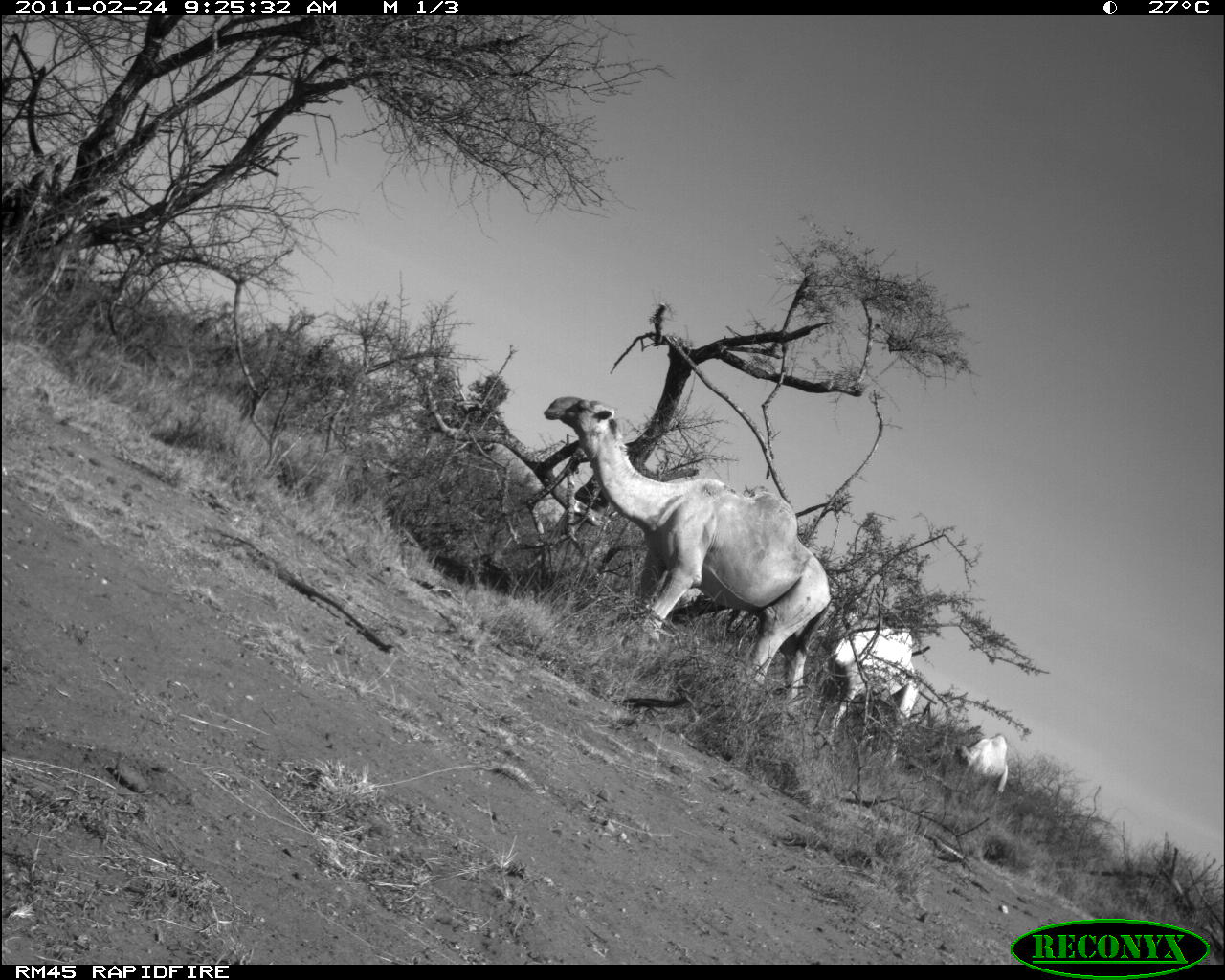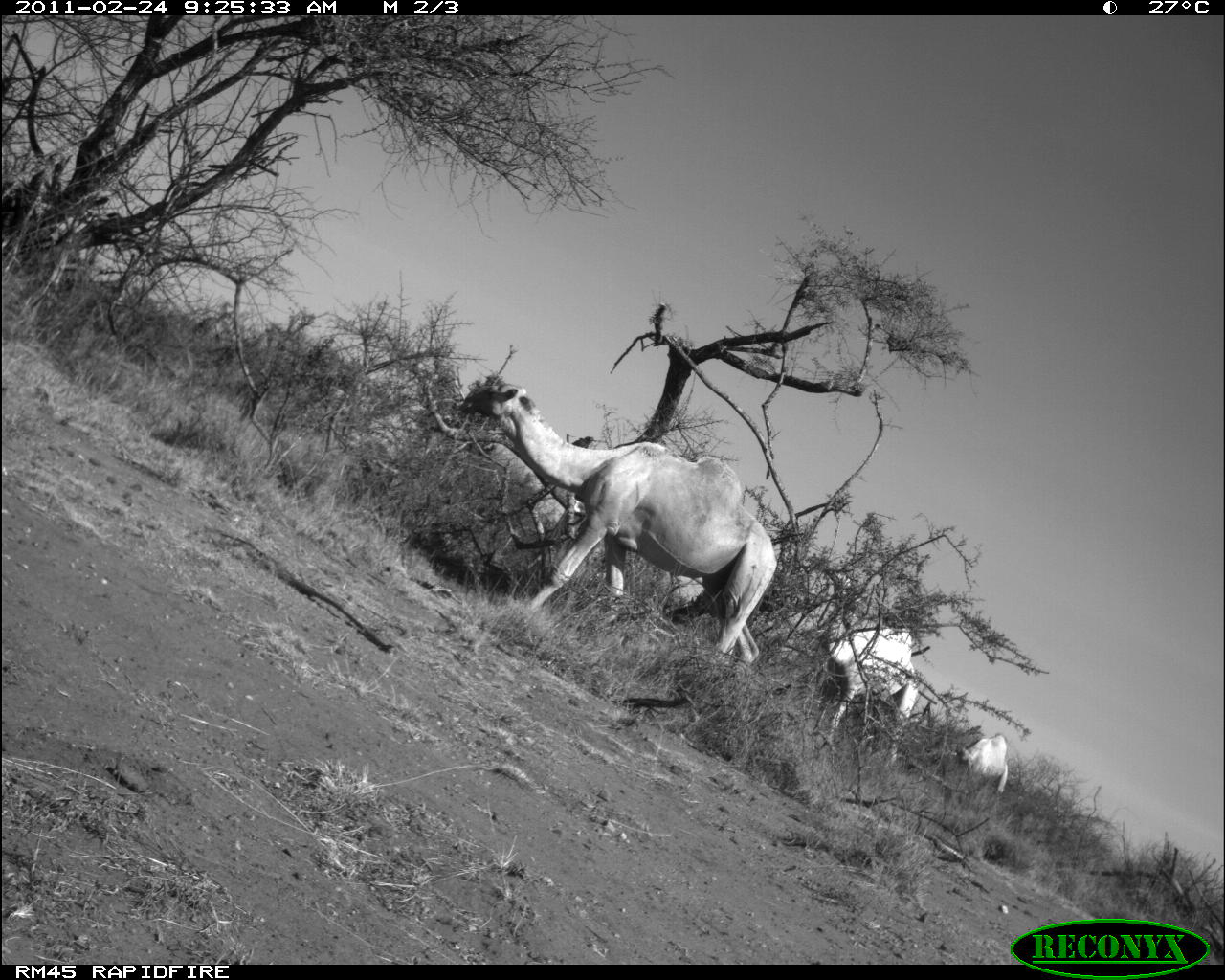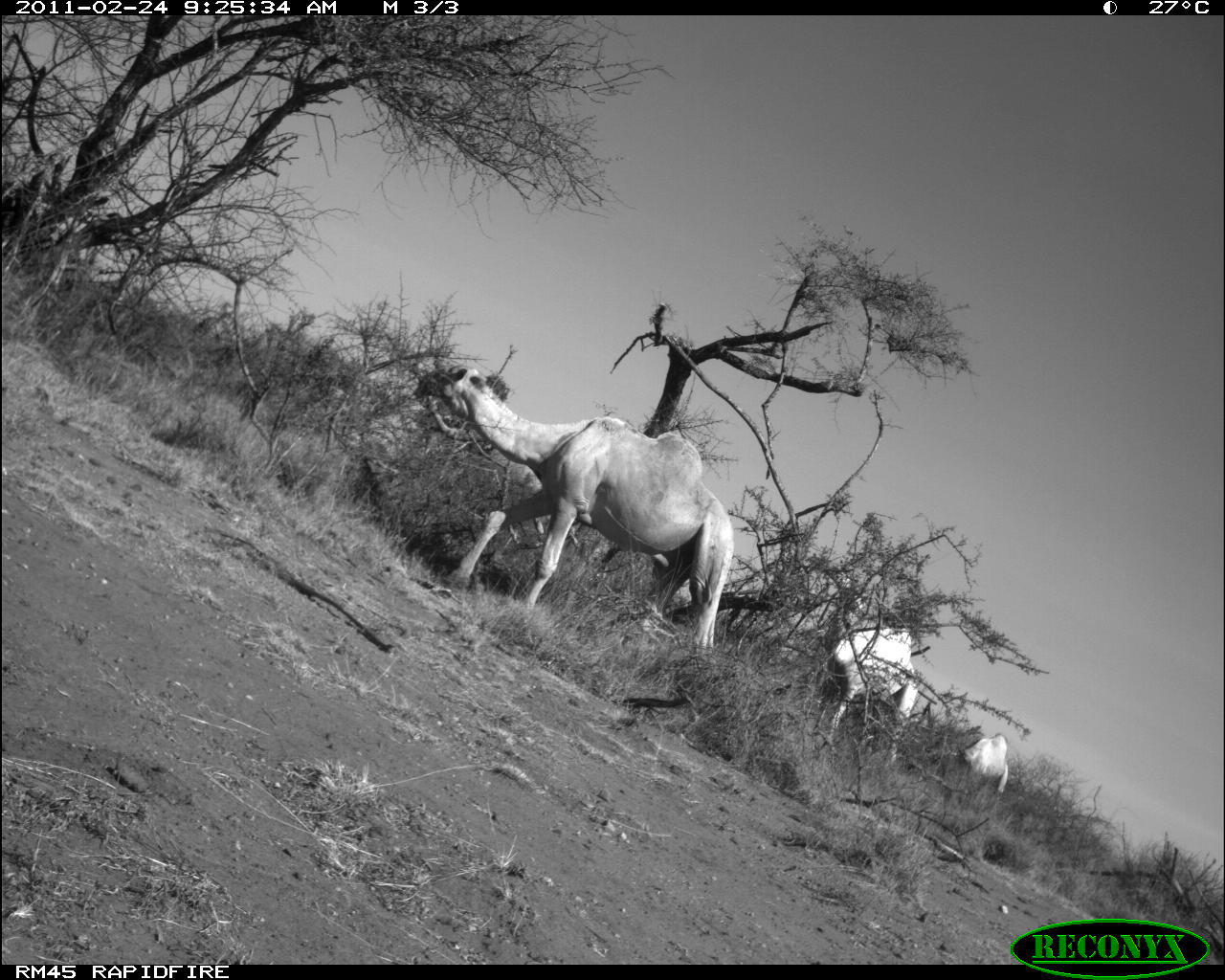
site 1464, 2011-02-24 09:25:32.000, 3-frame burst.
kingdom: Animalia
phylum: Chordata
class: Mammalia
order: Artiodactyla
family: Bovidae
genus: Madoqua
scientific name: Madoqua guentheri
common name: günther's dik-dik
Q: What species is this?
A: Madoqua guentheri (günther's dik-dik).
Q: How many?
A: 3.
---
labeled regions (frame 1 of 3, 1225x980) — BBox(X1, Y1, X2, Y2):
madoqua guentheri: BBox(541, 395, 829, 708); BBox(827, 609, 919, 771); BBox(954, 734, 1010, 794)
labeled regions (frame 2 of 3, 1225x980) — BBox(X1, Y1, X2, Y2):
madoqua guentheri: BBox(459, 380, 778, 673); BBox(822, 602, 922, 766); BBox(955, 733, 1010, 794)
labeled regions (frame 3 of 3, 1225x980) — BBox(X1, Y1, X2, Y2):
madoqua guentheri: BBox(412, 361, 736, 650); BBox(816, 598, 920, 771); BBox(959, 731, 1009, 793)